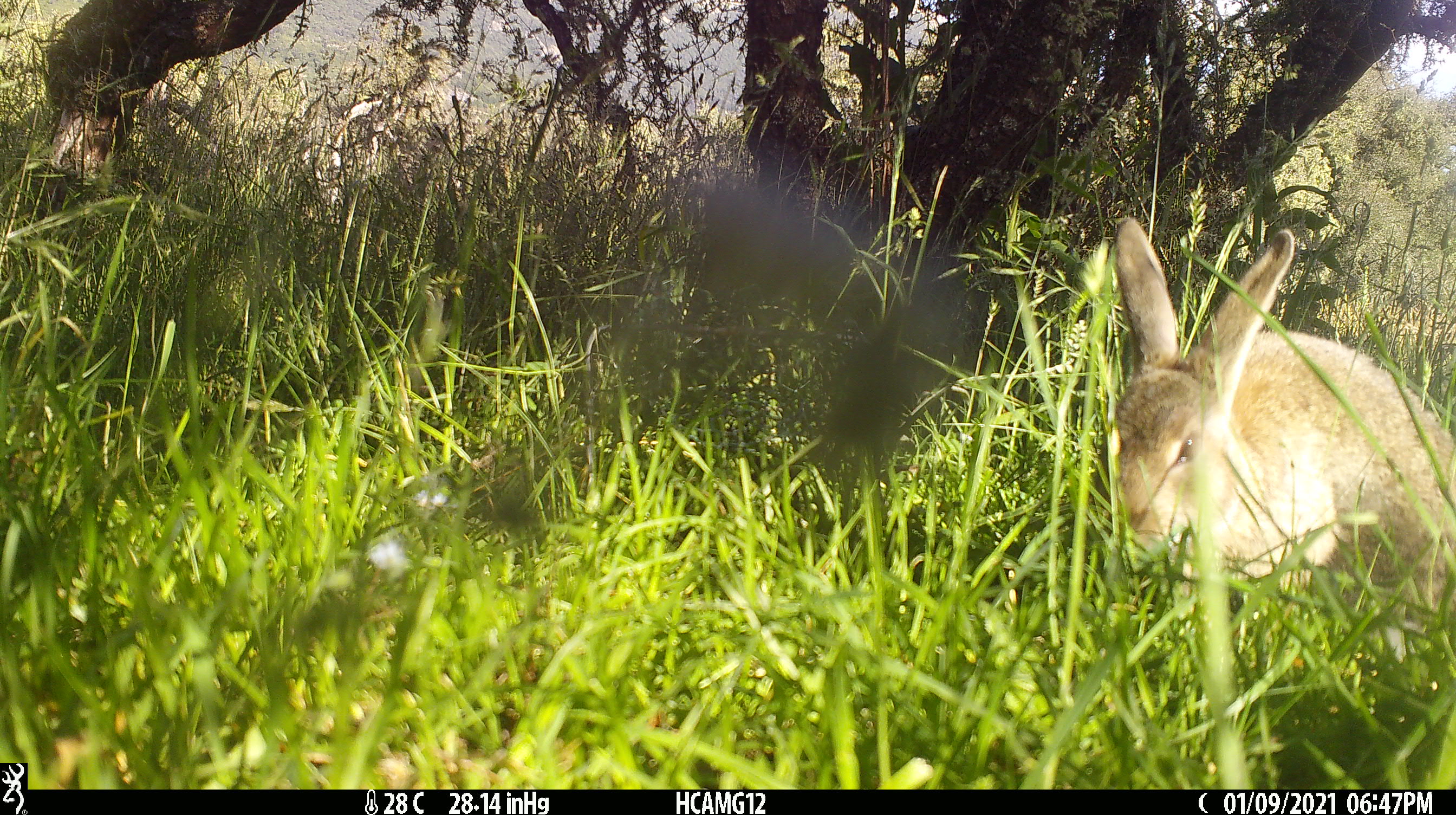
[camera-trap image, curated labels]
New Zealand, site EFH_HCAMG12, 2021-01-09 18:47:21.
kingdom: Animalia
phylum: Chordata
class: Mammalia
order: Lagomorpha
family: Leporidae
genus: Oryctolagus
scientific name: Oryctolagus cuniculus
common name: european rabbit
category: rabbit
Rabbit (european rabbit) (Oryctolagus cuniculus).